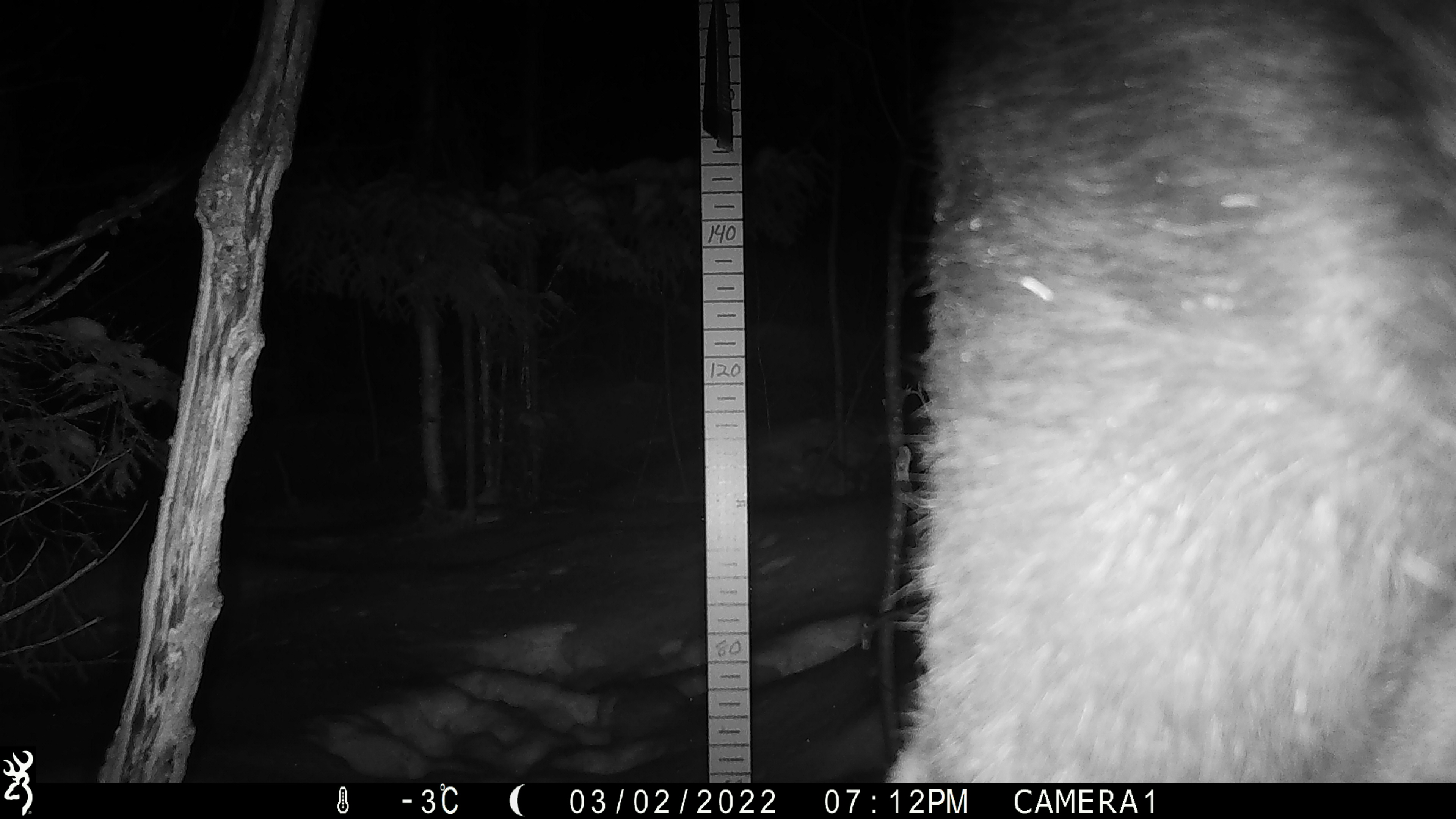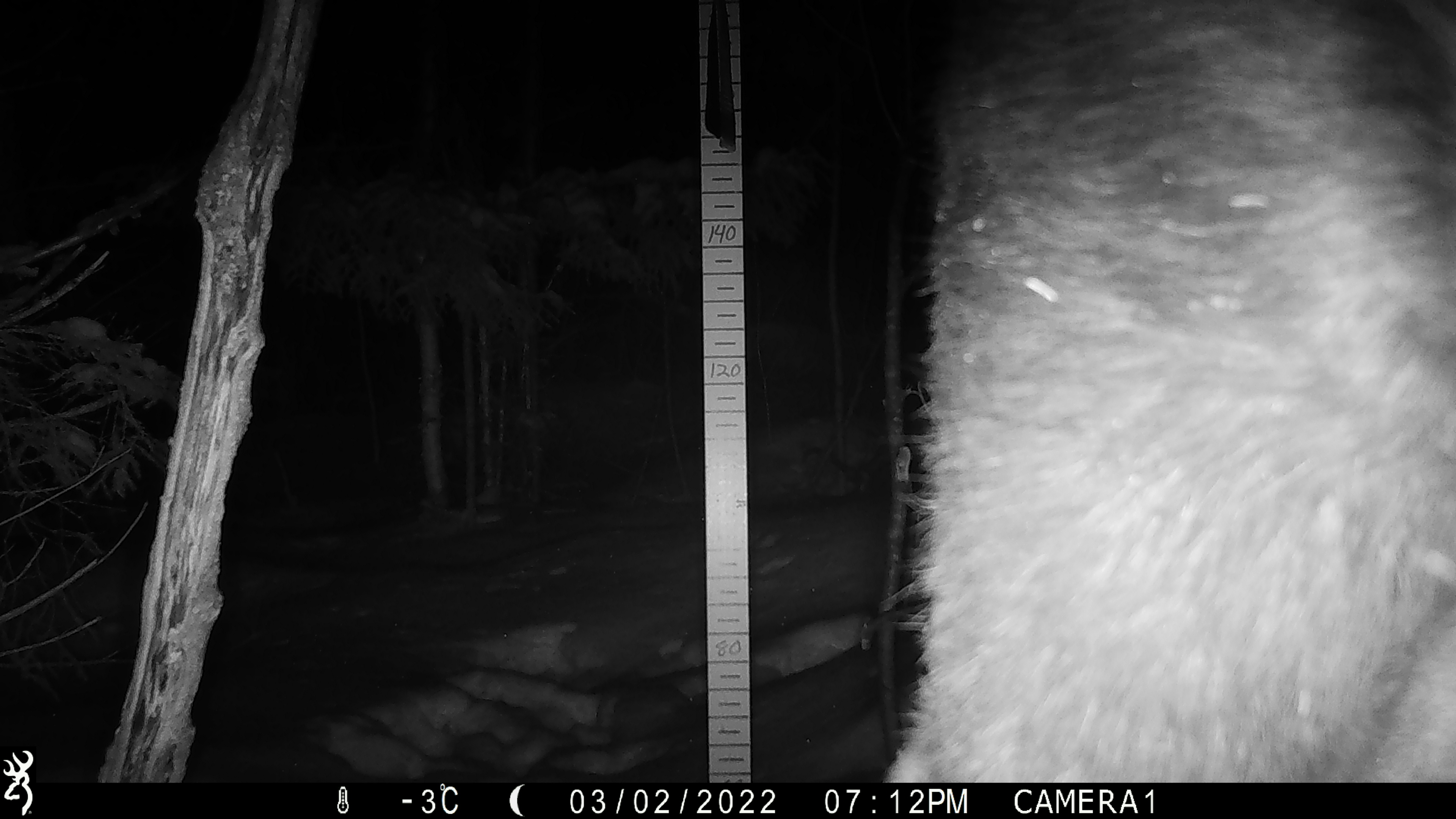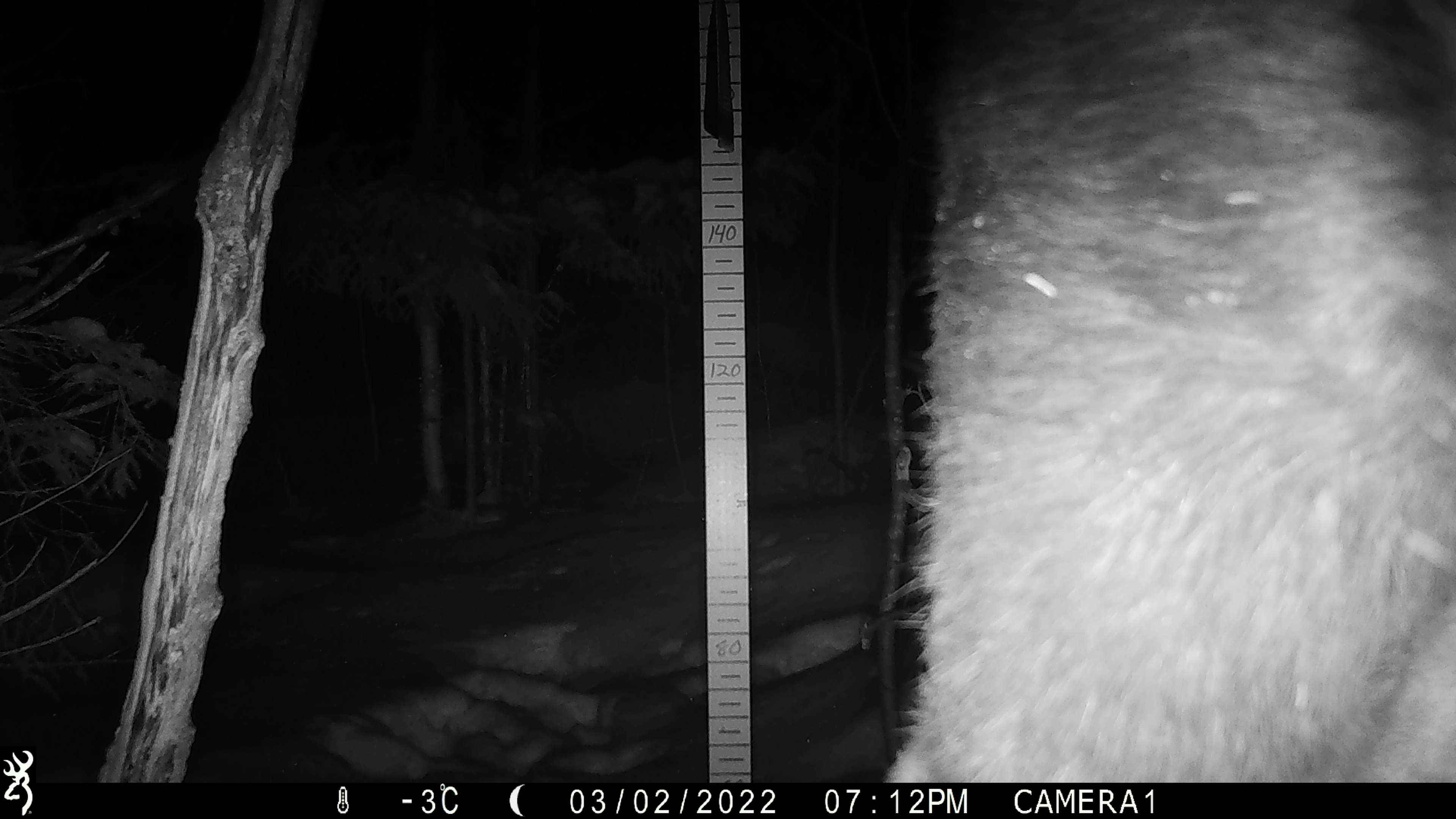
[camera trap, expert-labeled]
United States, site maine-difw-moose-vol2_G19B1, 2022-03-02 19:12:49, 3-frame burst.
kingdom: Animalia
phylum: Chordata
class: Mammalia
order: Artiodactyla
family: Cervidae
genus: Alces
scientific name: Alces alces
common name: moose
Moose (Alces alces).